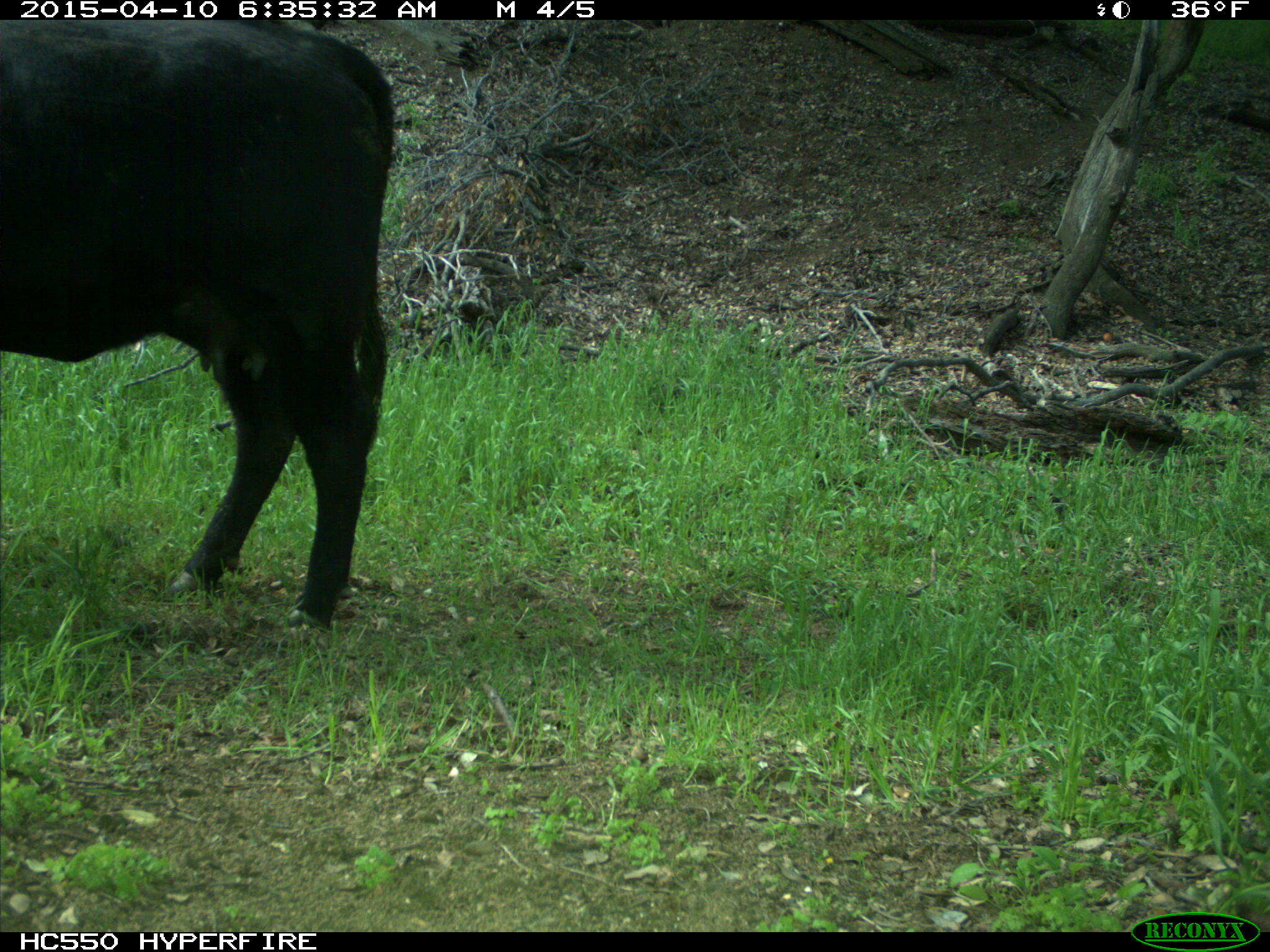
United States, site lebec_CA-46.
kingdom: Animalia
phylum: Chordata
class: Mammalia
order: Artiodactyla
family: Bovidae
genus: Bos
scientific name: Bos taurus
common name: domestic cow